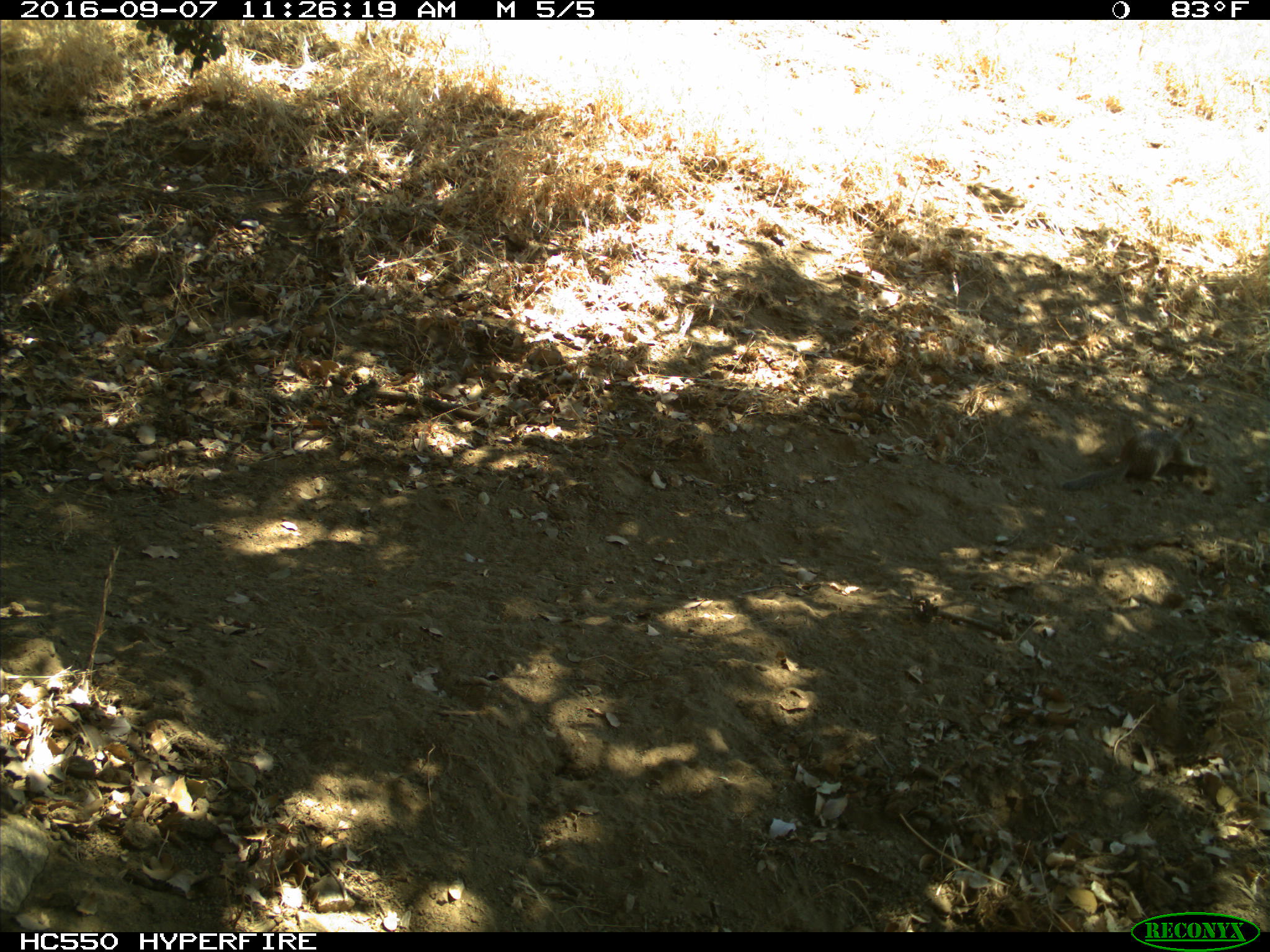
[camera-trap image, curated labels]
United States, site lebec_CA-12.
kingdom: Animalia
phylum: Chordata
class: Mammalia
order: Rodentia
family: Sciuridae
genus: Otospermophilus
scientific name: Otospermophilus beecheyi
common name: california ground squirrel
Otospermophilus beecheyi (california ground squirrel).